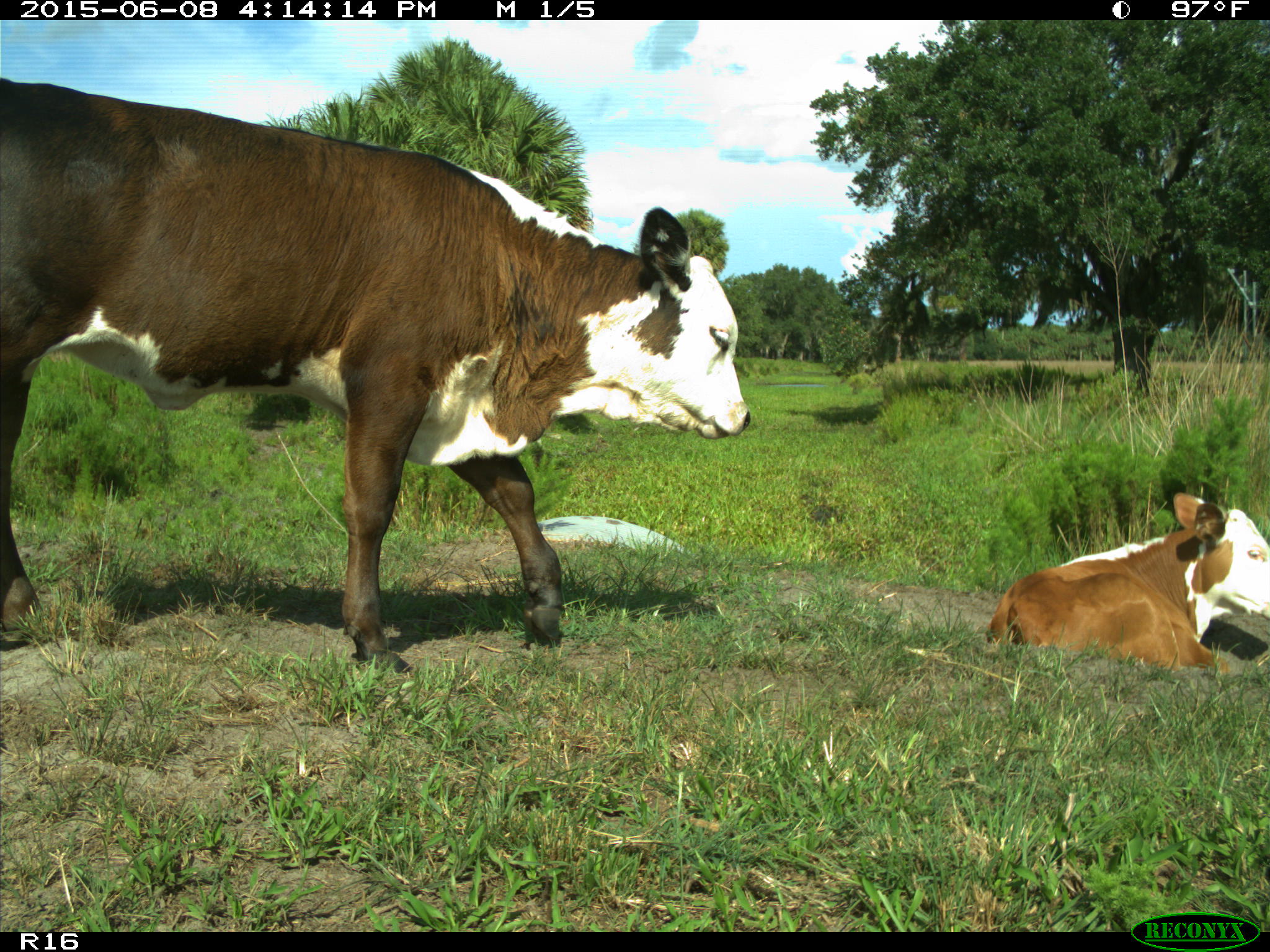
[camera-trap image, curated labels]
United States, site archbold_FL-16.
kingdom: Animalia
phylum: Chordata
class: Mammalia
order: Artiodactyla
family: Bovidae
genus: Bos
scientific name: Bos taurus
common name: domestic cow